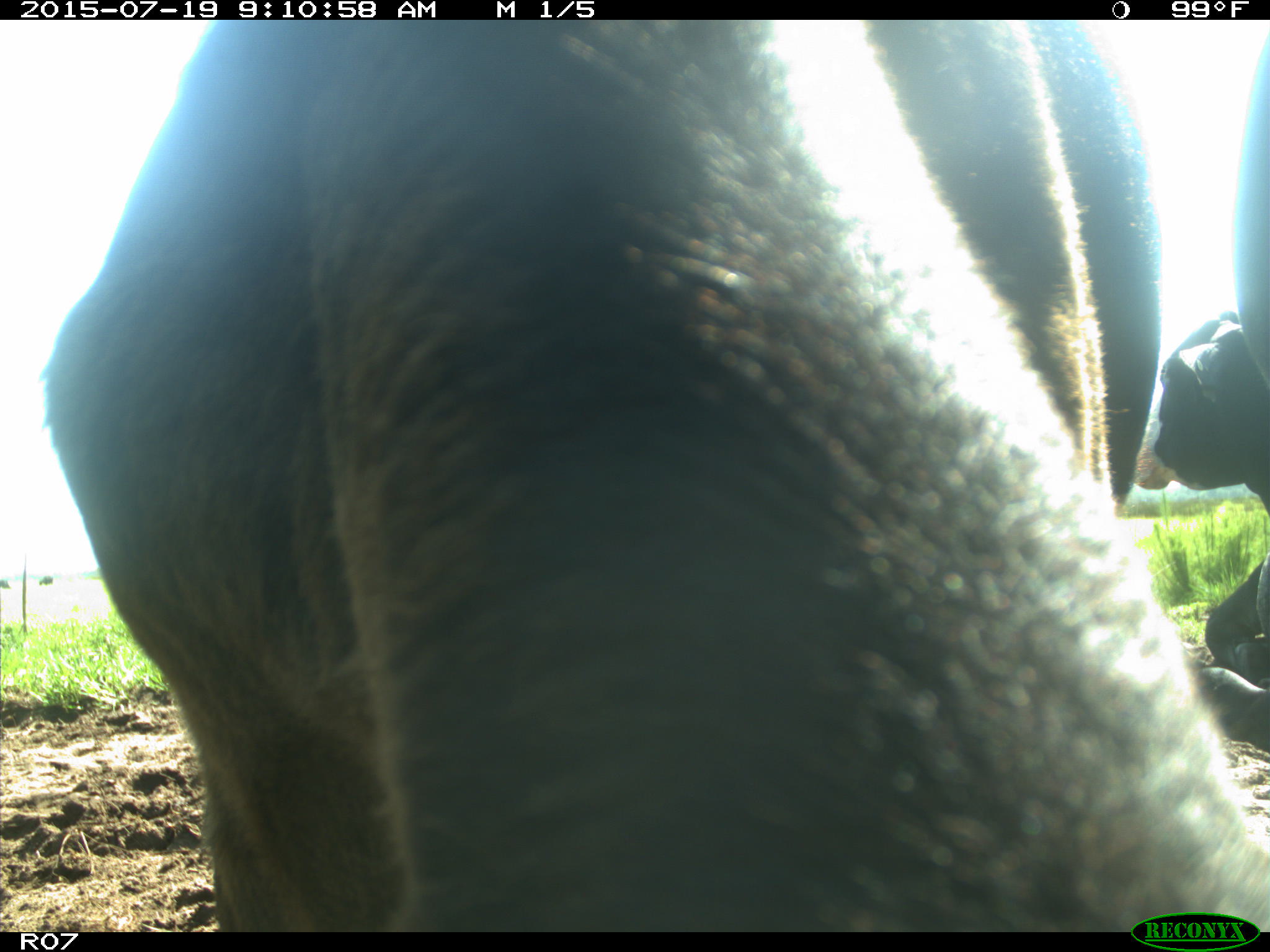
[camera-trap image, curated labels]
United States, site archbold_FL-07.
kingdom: Animalia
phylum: Chordata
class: Mammalia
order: Artiodactyla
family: Bovidae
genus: Bos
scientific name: Bos taurus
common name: domestic cow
Bos taurus (domestic cow).